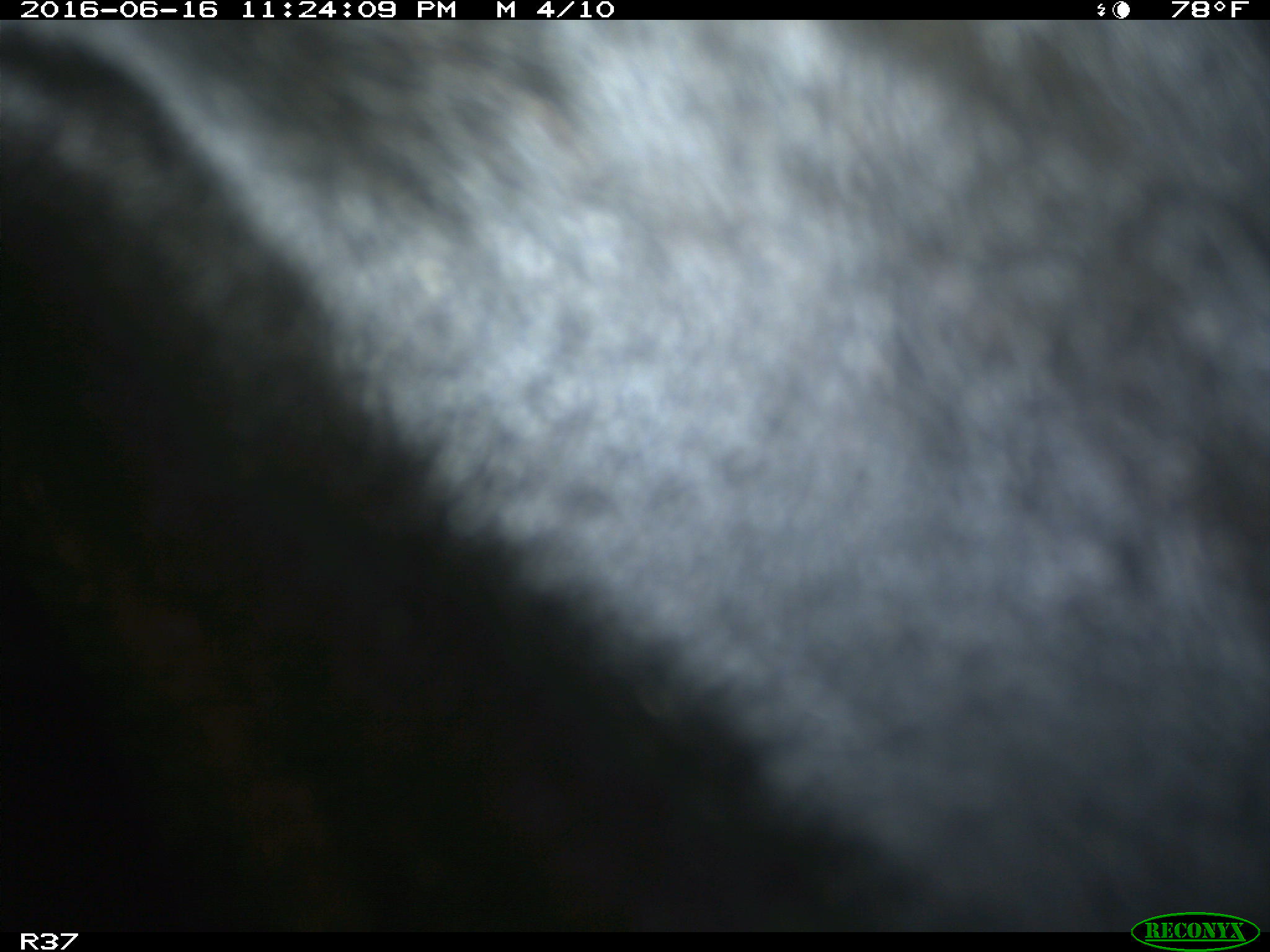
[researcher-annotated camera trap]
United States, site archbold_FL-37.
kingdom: Animalia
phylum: Chordata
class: Mammalia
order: Artiodactyla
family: Bovidae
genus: Bos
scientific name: Bos taurus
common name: domestic cow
Bos taurus (domestic cow).